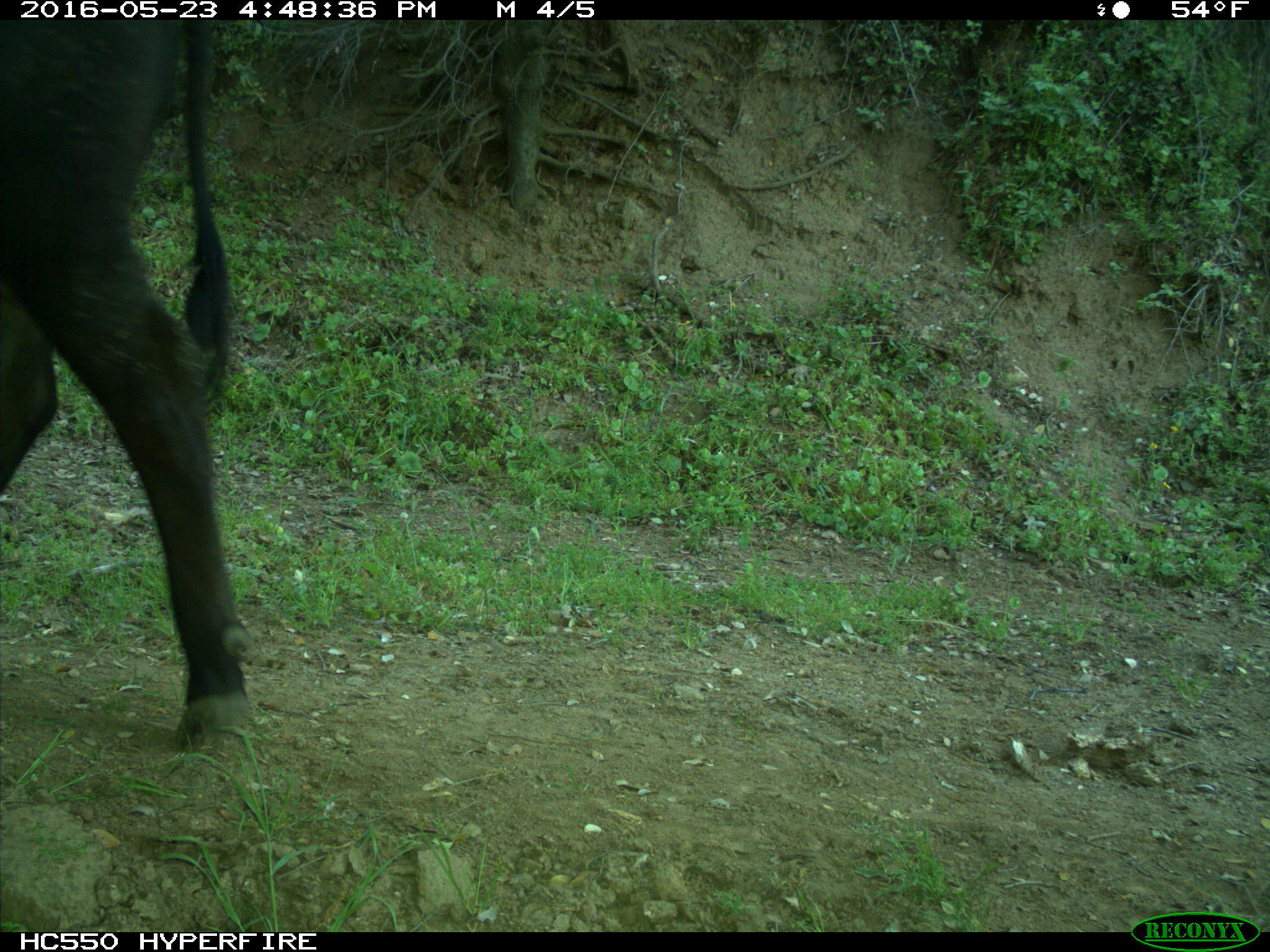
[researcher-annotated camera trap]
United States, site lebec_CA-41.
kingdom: Animalia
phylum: Chordata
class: Mammalia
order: Artiodactyla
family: Bovidae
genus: Bos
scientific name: Bos taurus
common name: domestic cow